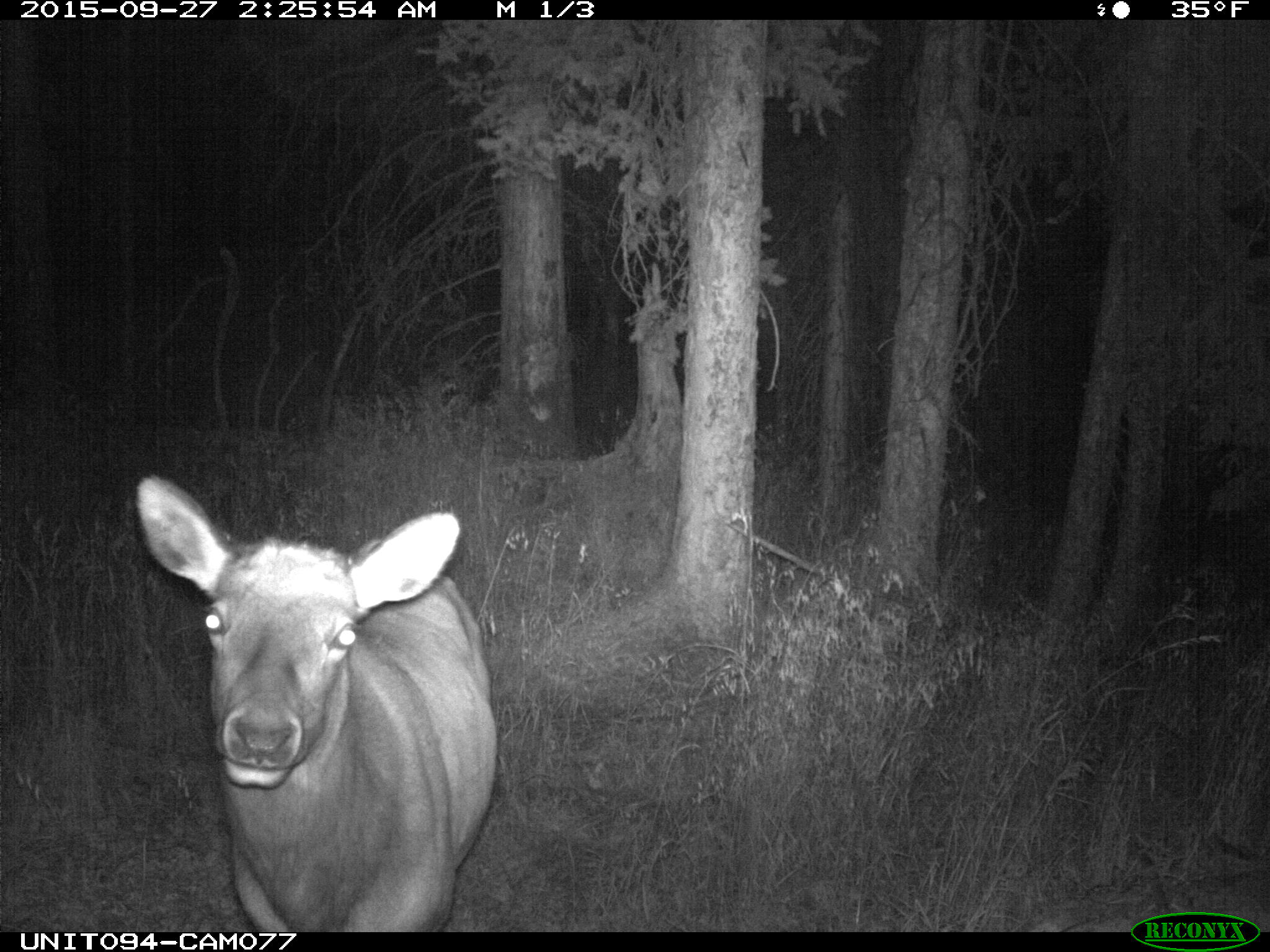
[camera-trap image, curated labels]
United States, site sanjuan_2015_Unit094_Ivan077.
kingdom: Animalia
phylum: Chordata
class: Mammalia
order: Artiodactyla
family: Cervidae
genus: Cervus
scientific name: Cervus elaphus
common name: red deer